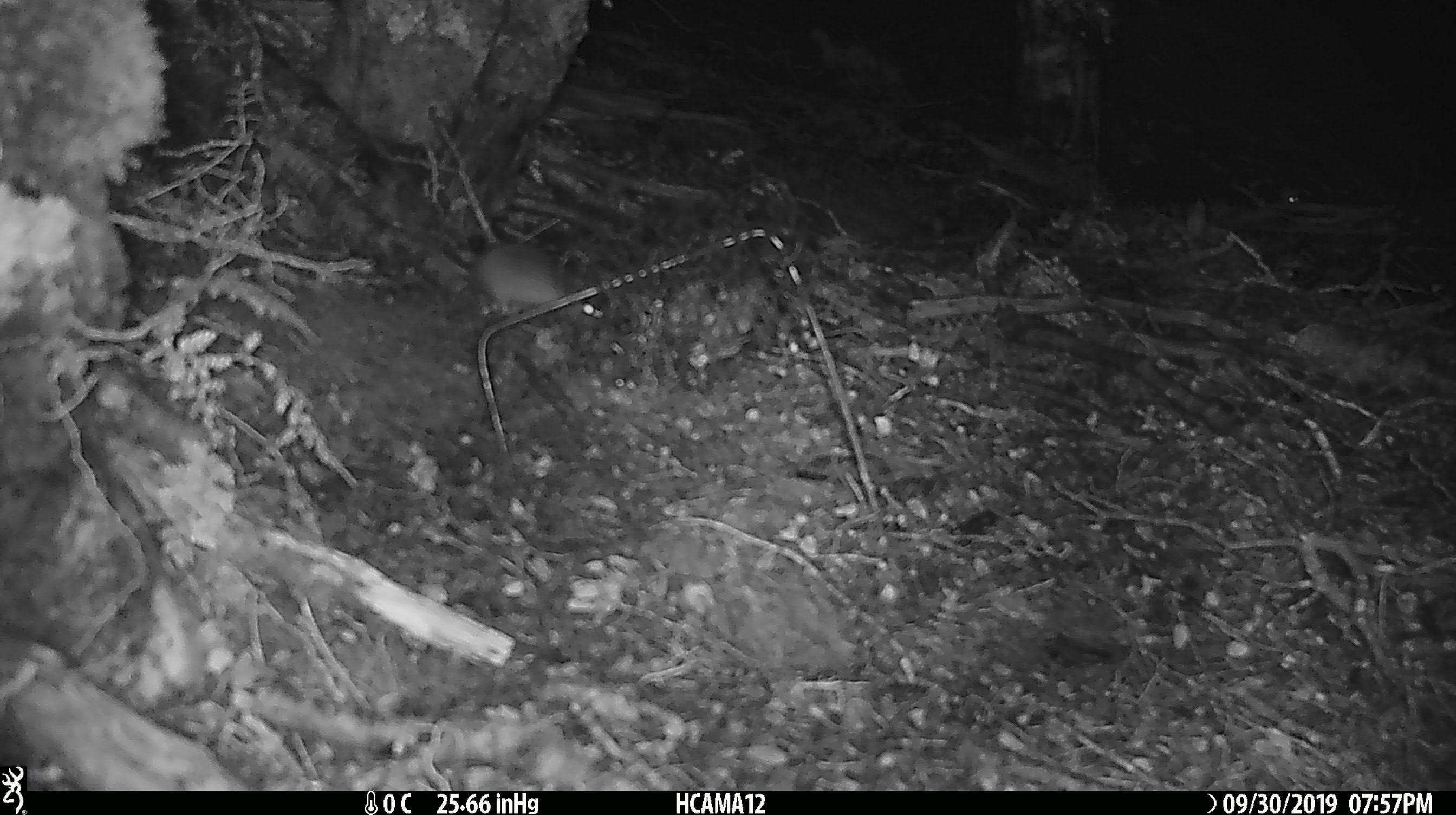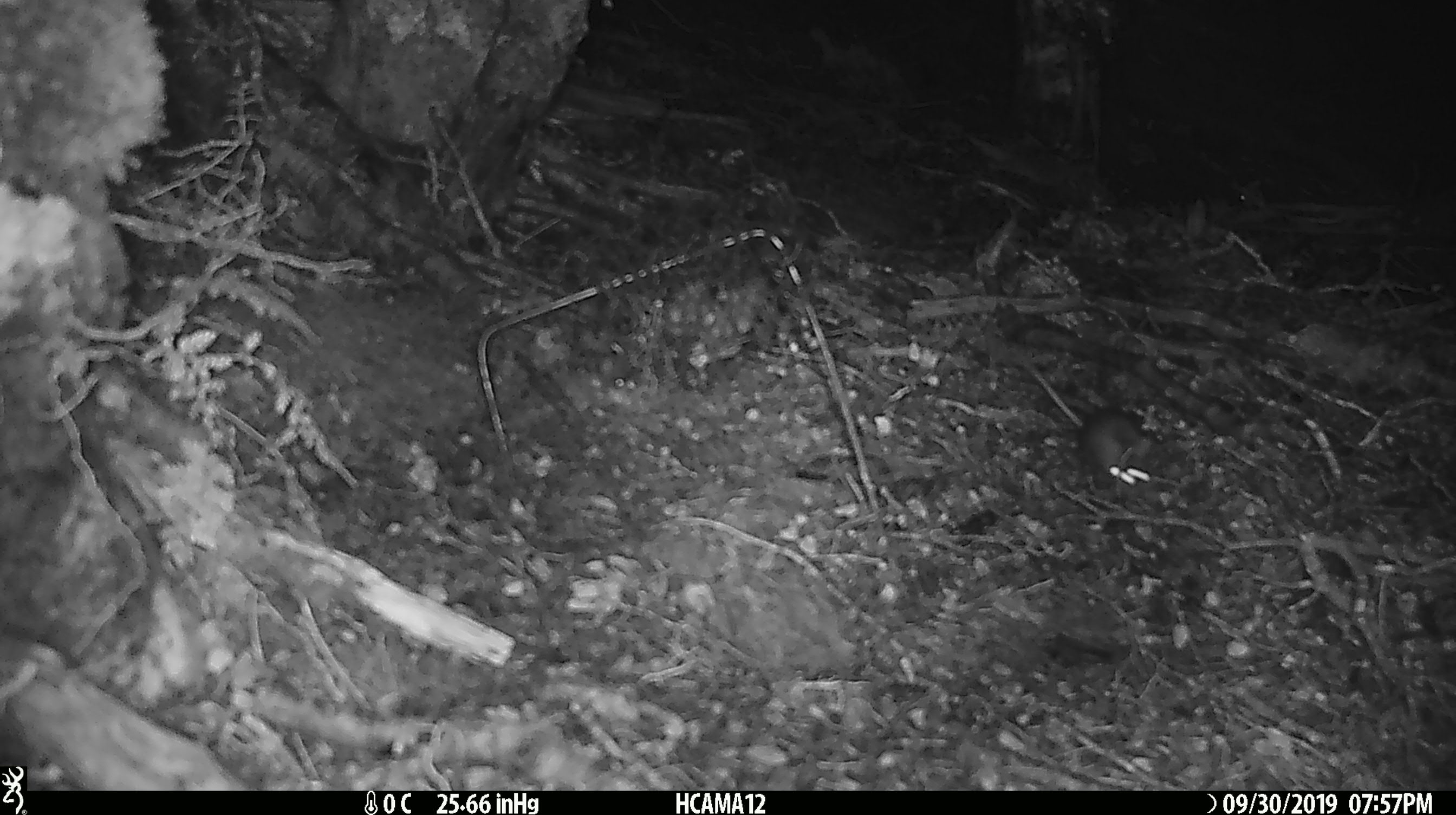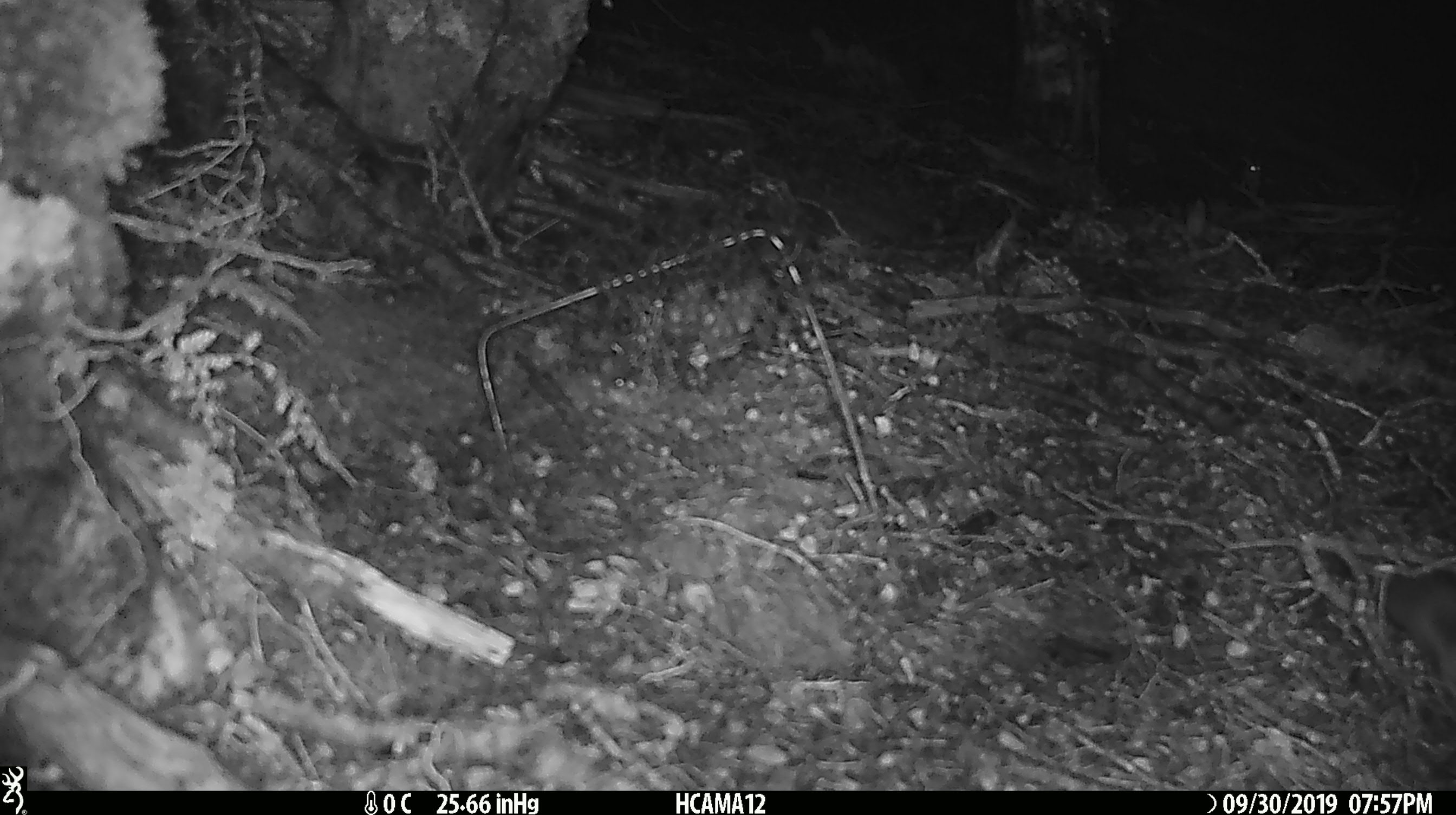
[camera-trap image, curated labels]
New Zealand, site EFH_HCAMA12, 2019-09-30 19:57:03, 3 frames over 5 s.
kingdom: Animalia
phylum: Chordata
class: Mammalia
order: Rodentia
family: Muridae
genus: Mus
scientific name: Mus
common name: mouse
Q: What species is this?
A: Mouse (Mus).